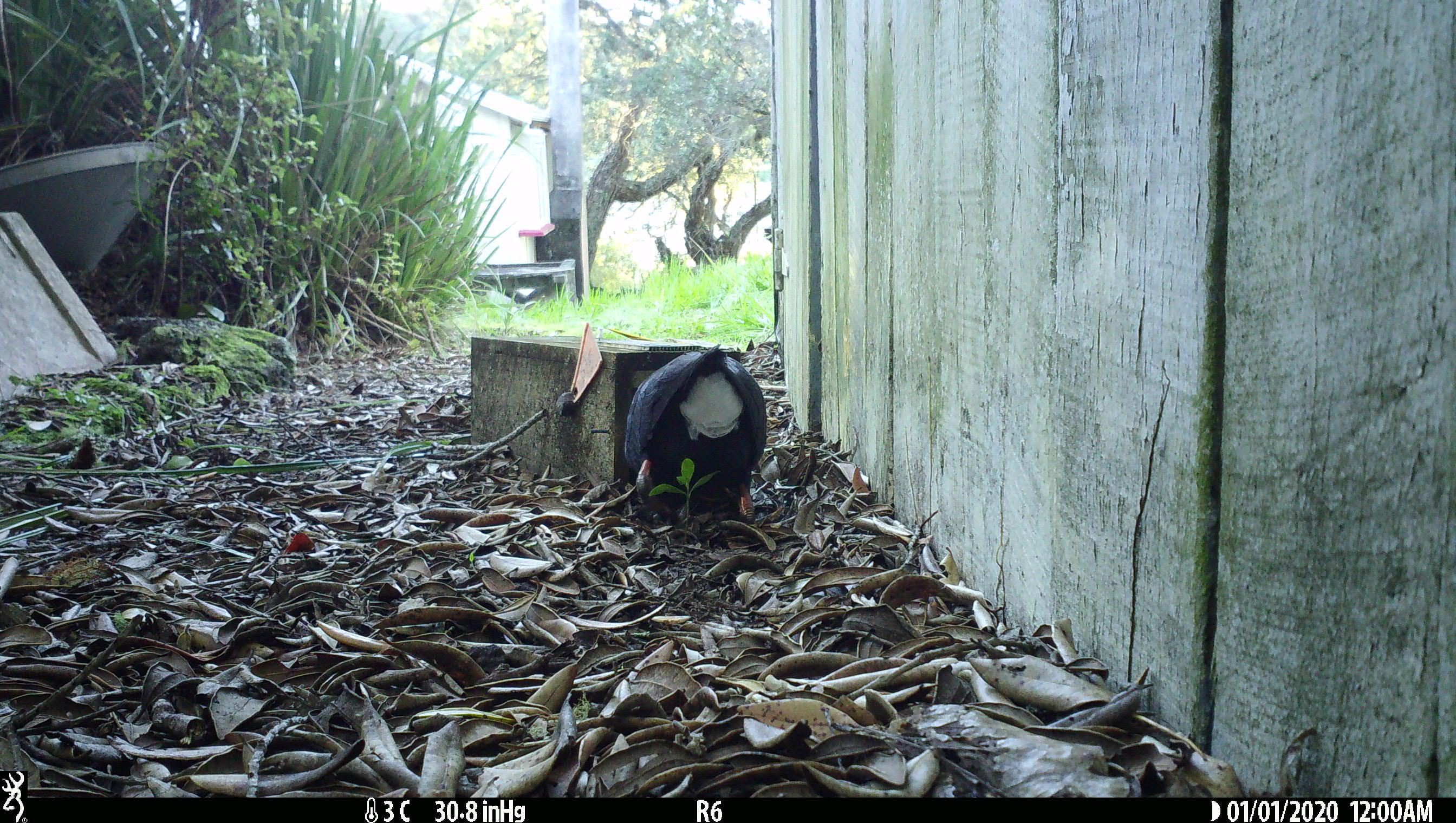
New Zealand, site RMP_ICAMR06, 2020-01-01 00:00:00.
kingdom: Animalia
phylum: Chordata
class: Aves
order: Gruiformes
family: Rallidae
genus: Porphyrio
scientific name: Porphyrio melanotus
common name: australasian swamphen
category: pukeko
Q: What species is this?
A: Pukeko (australasian swamphen) (Porphyrio melanotus).